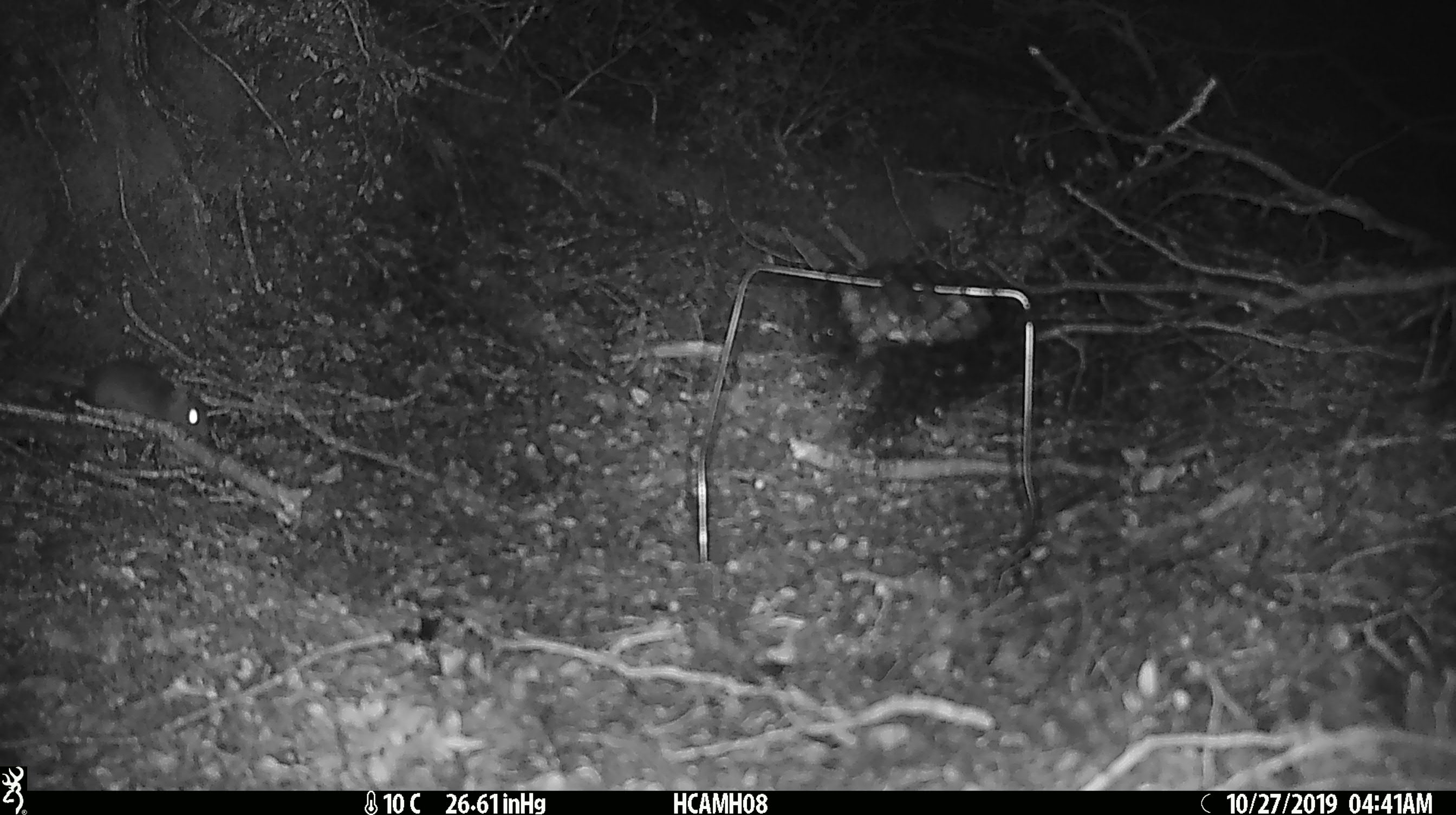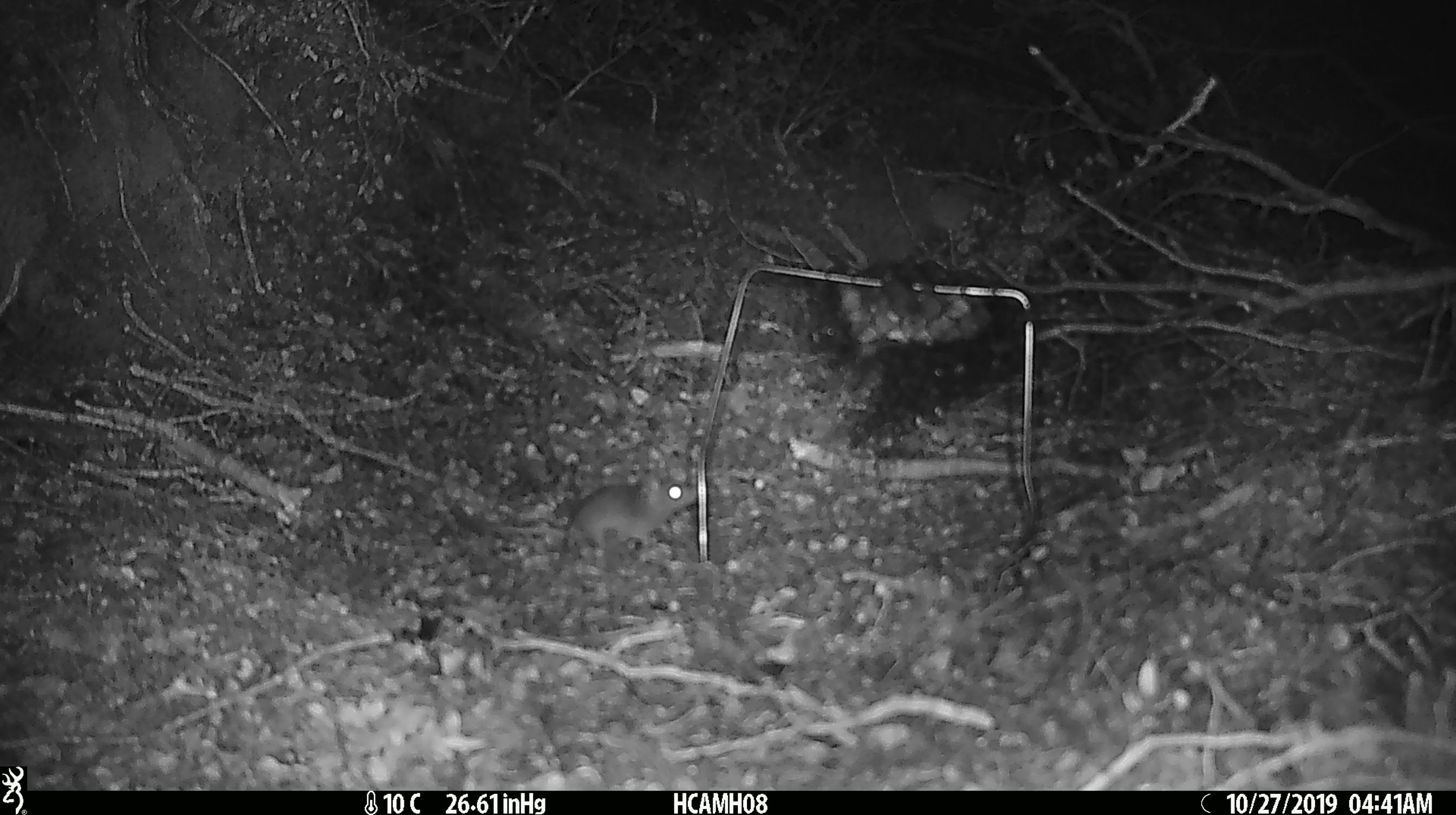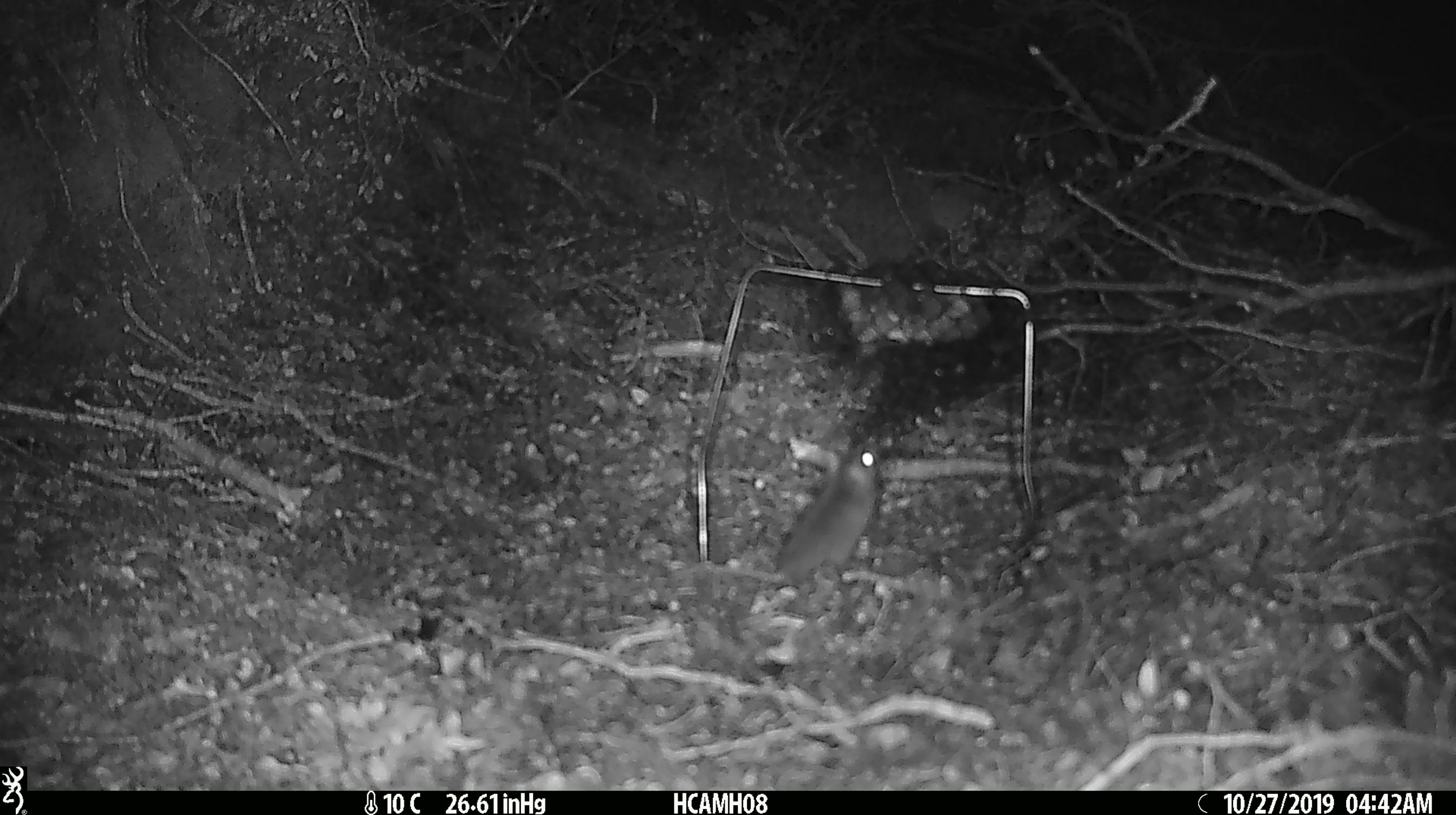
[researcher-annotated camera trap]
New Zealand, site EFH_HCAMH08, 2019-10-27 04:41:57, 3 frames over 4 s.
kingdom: Animalia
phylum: Chordata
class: Mammalia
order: Rodentia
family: Muridae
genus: Mus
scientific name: Mus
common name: mouse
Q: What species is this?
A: Mouse (Mus).